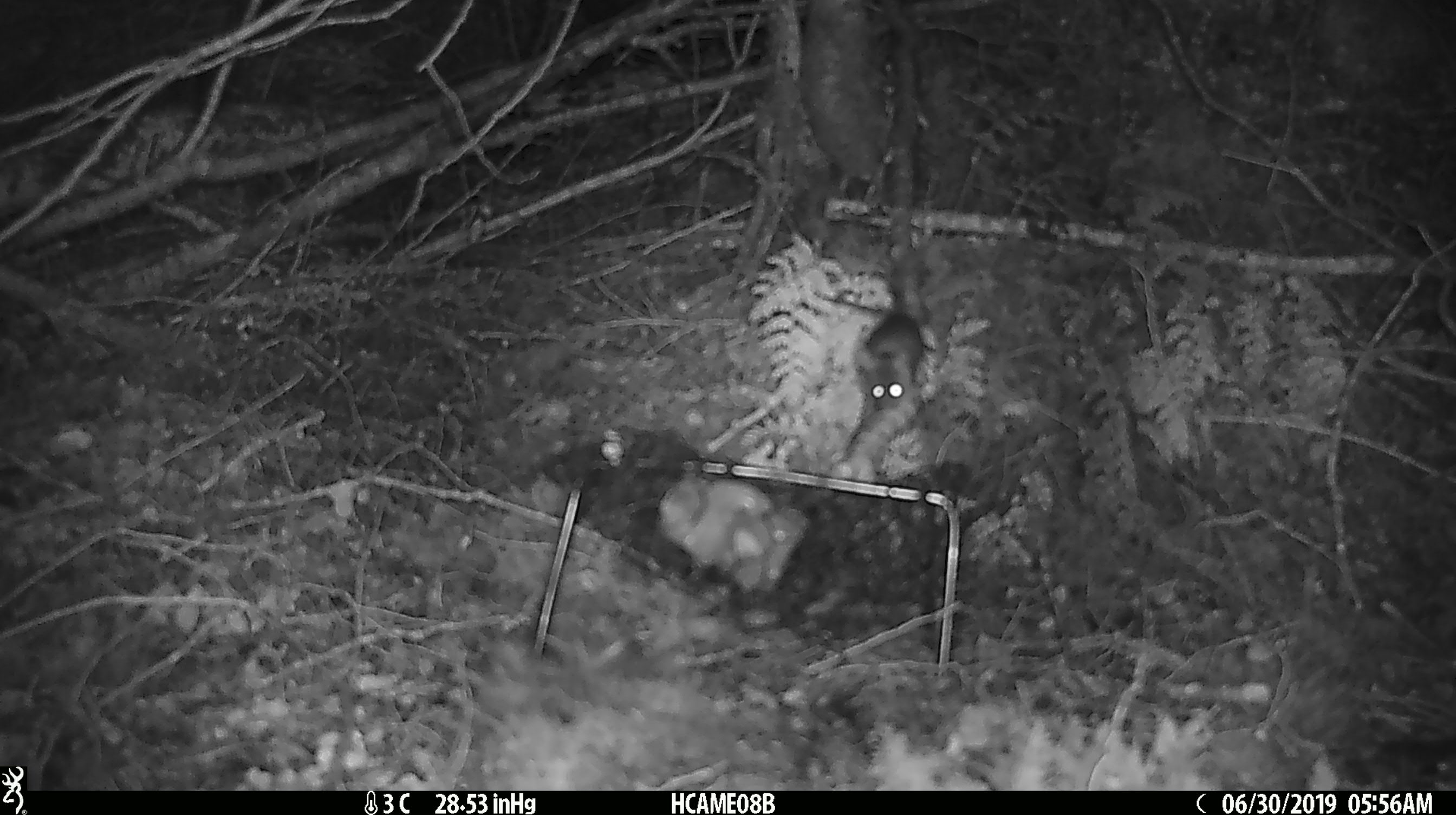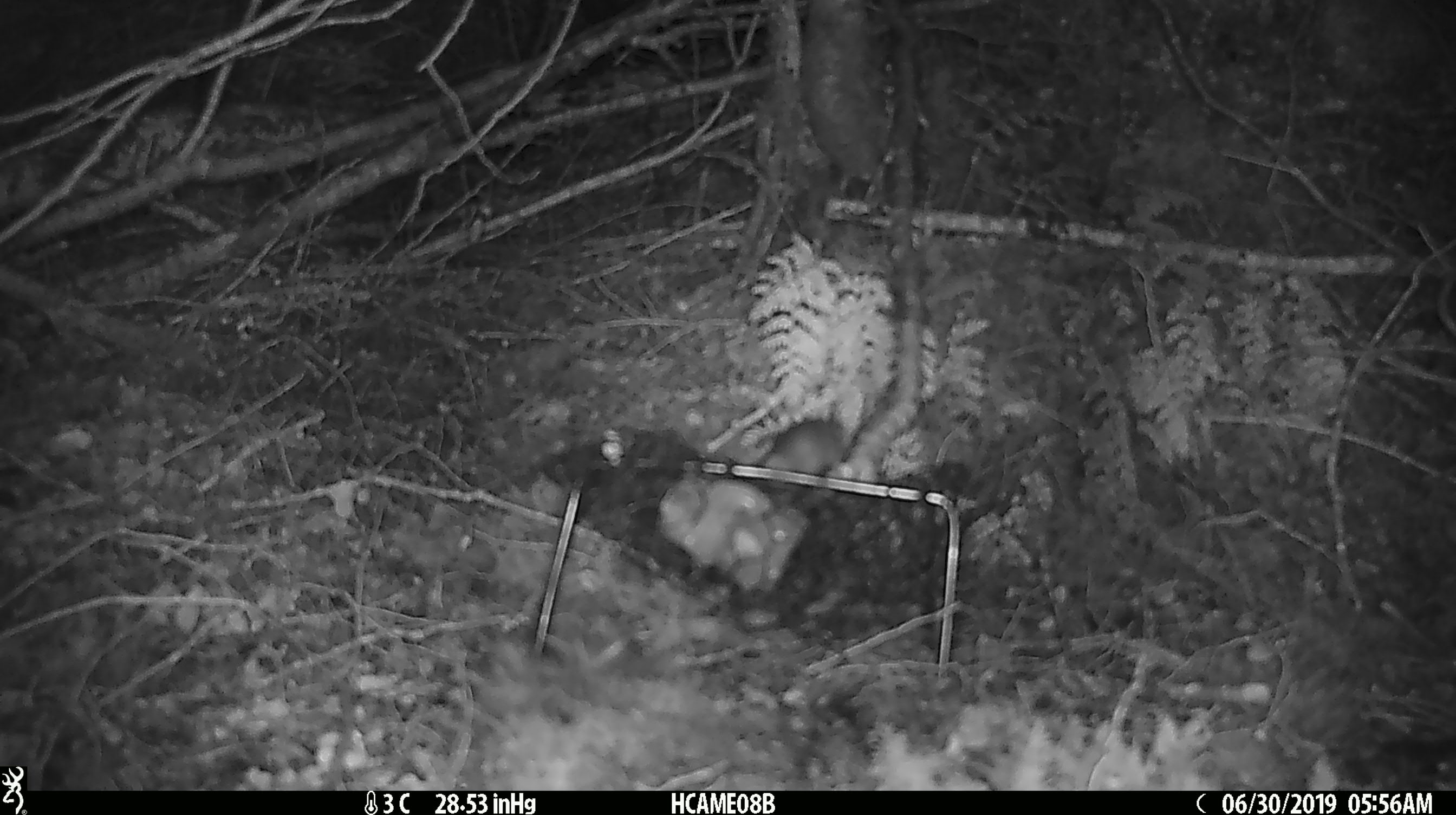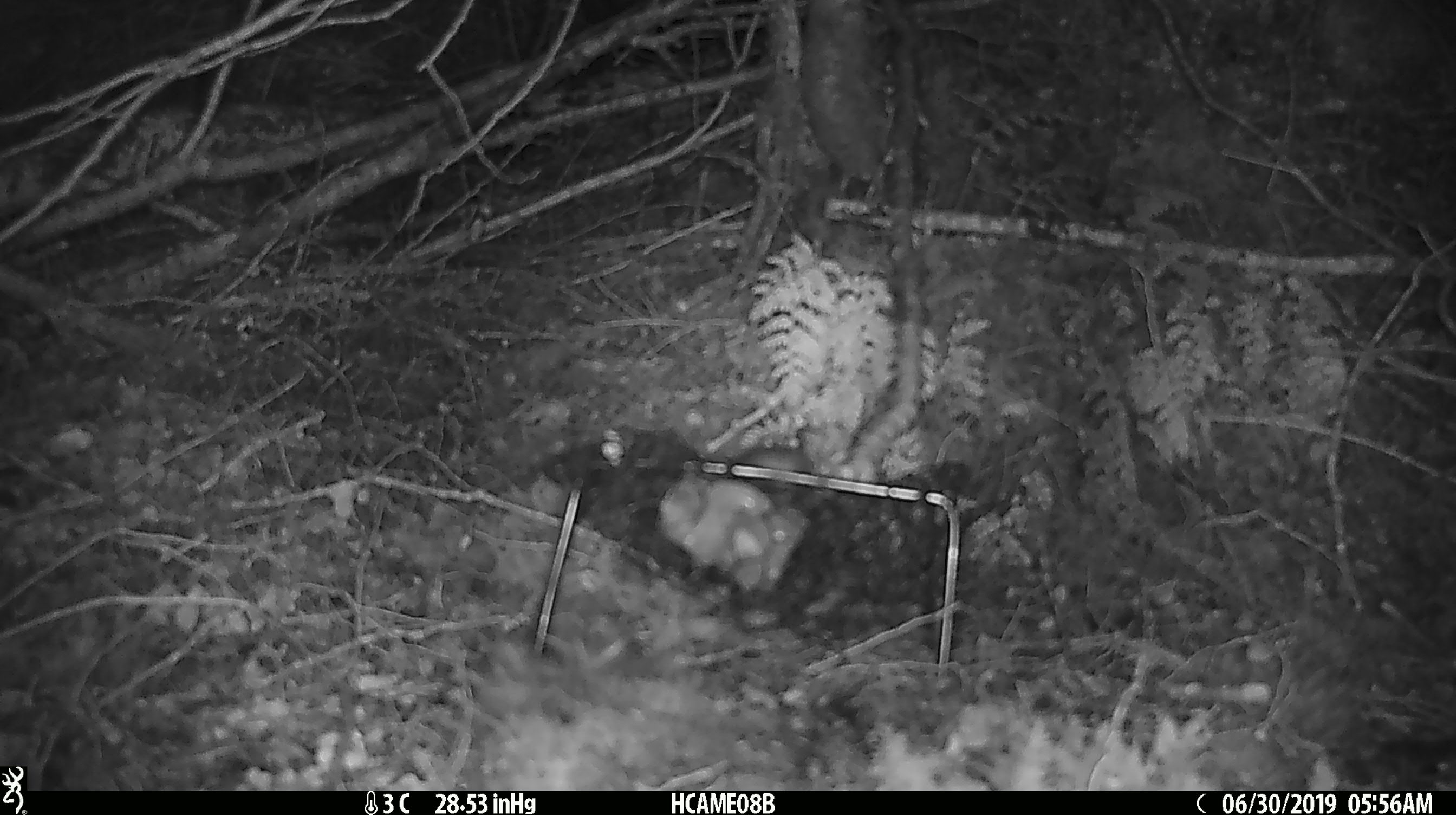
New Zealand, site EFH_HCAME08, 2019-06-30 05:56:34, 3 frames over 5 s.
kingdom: Animalia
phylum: Chordata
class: Mammalia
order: Rodentia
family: Muridae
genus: Mus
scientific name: Mus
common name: mouse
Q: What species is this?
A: Mouse (Mus).